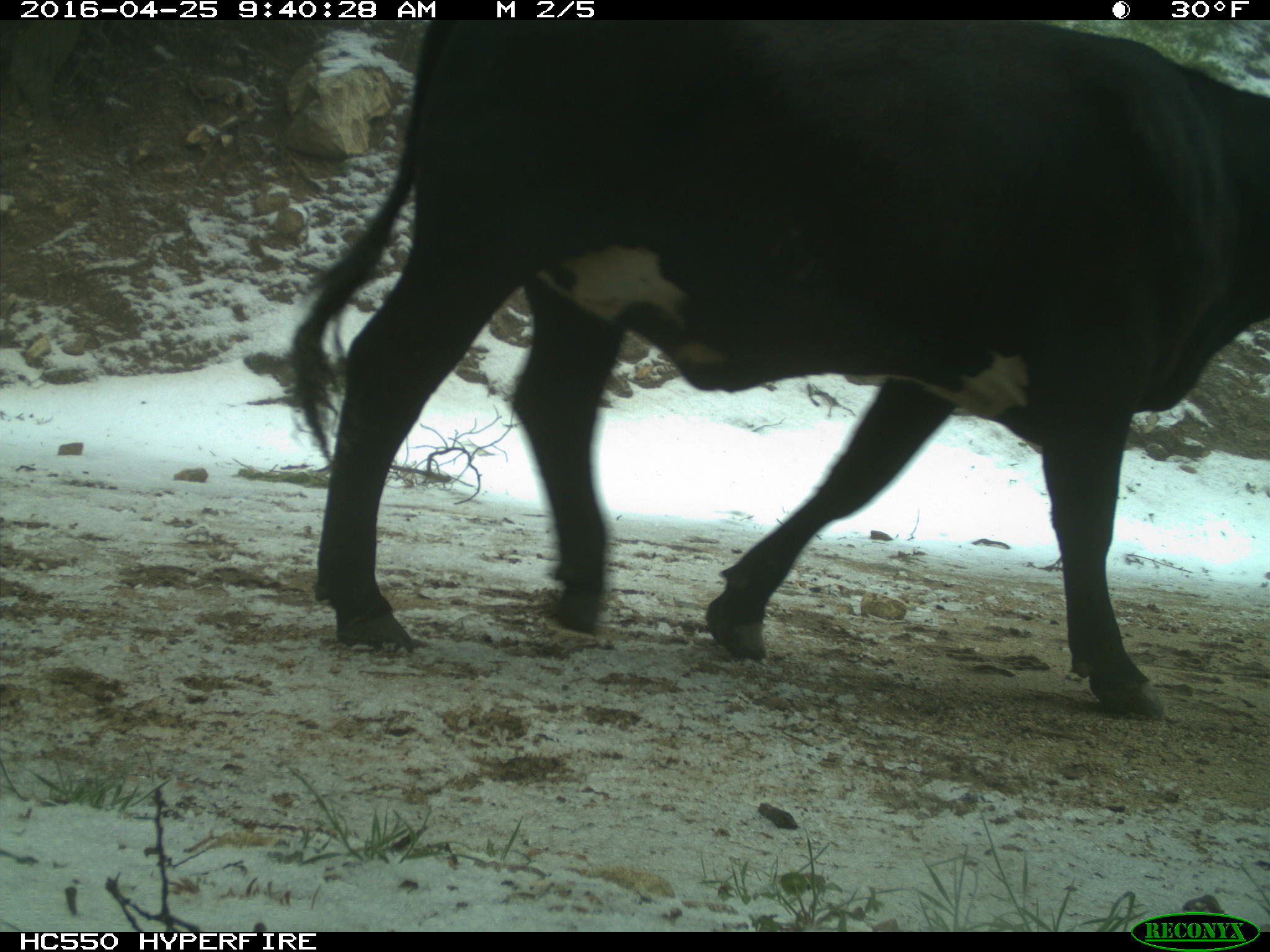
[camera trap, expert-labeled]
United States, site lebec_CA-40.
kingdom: Animalia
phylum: Chordata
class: Mammalia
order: Artiodactyla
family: Bovidae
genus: Bos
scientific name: Bos taurus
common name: domestic cow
Bos taurus (domestic cow).